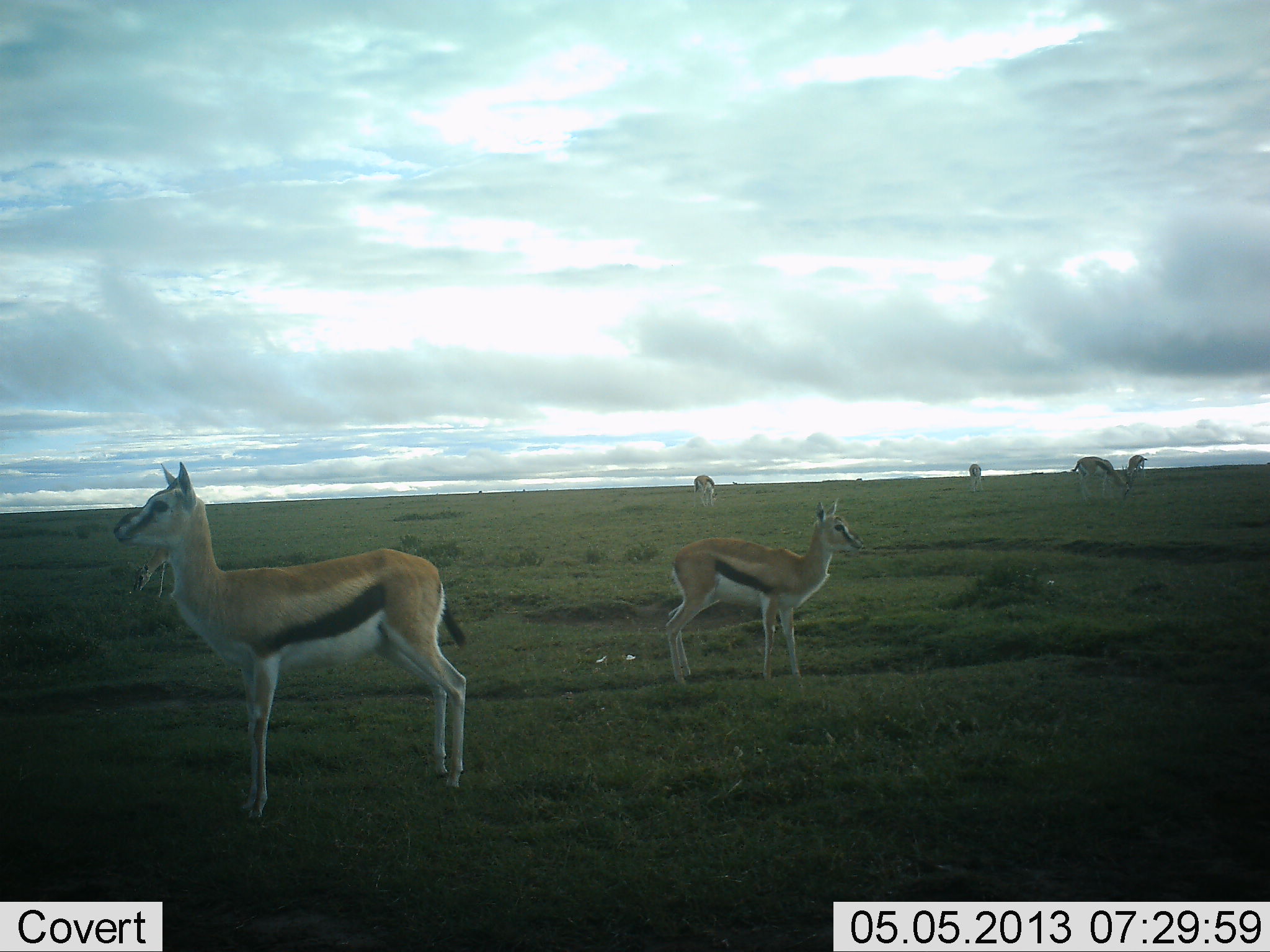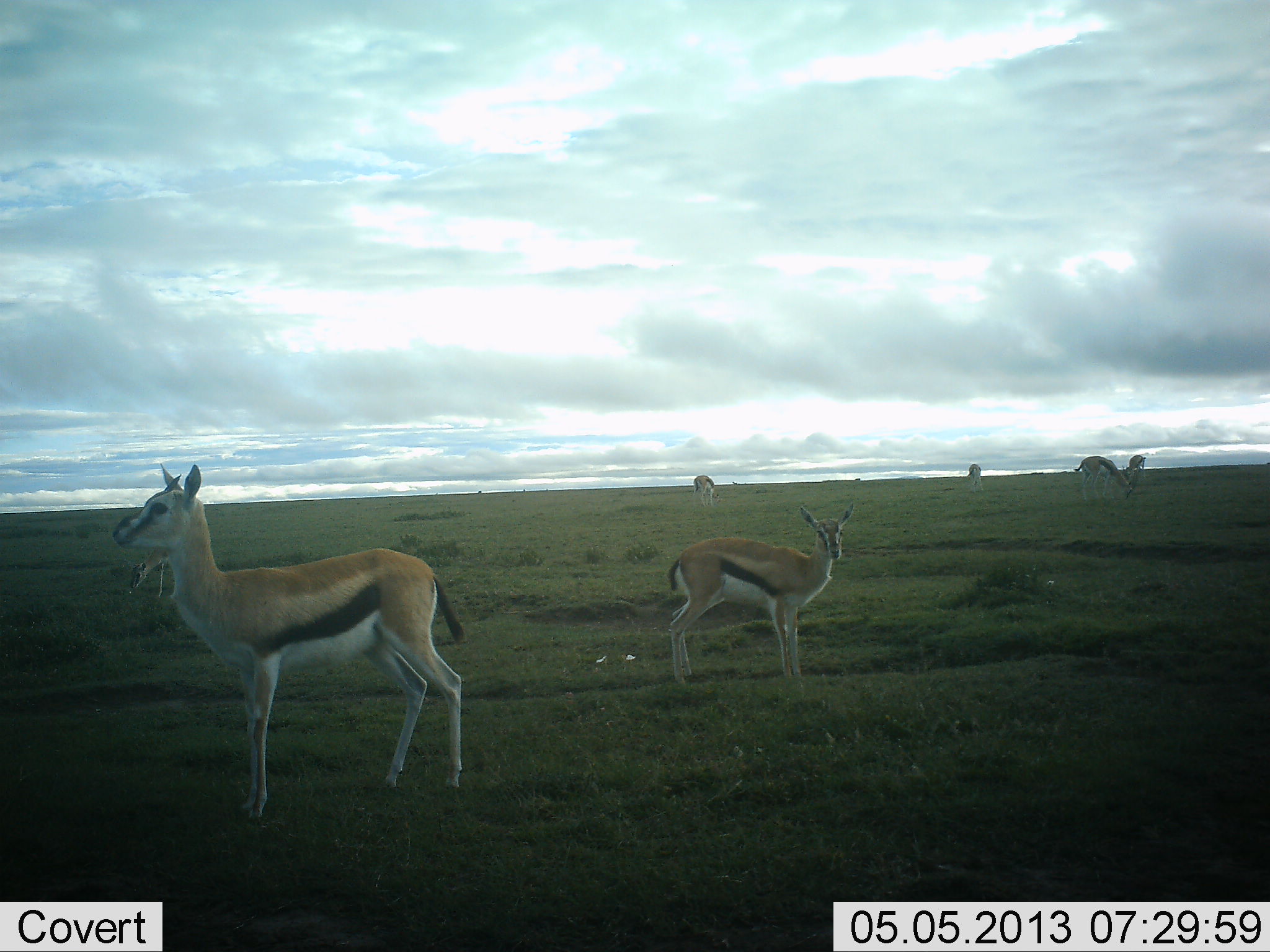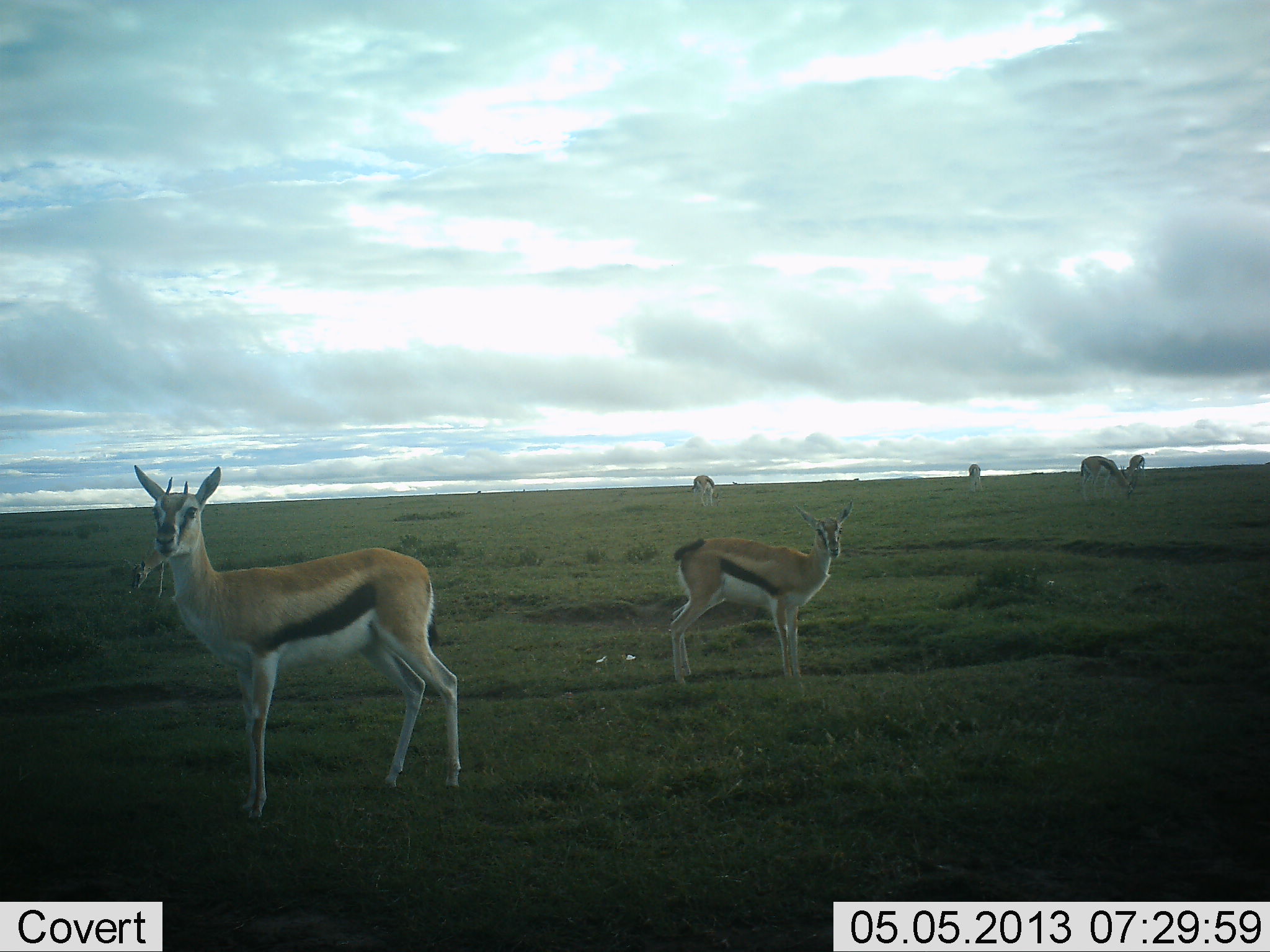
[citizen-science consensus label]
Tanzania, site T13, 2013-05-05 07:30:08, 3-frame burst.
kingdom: Animalia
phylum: Chordata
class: Mammalia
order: Artiodactyla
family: Bovidae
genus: Eudorcas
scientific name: Eudorcas thomsonii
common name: thomson's gazelle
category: gazellethomsons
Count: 6.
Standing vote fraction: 82%.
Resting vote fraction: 6%.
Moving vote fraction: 6%.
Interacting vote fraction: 0%.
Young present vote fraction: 6%.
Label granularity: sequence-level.